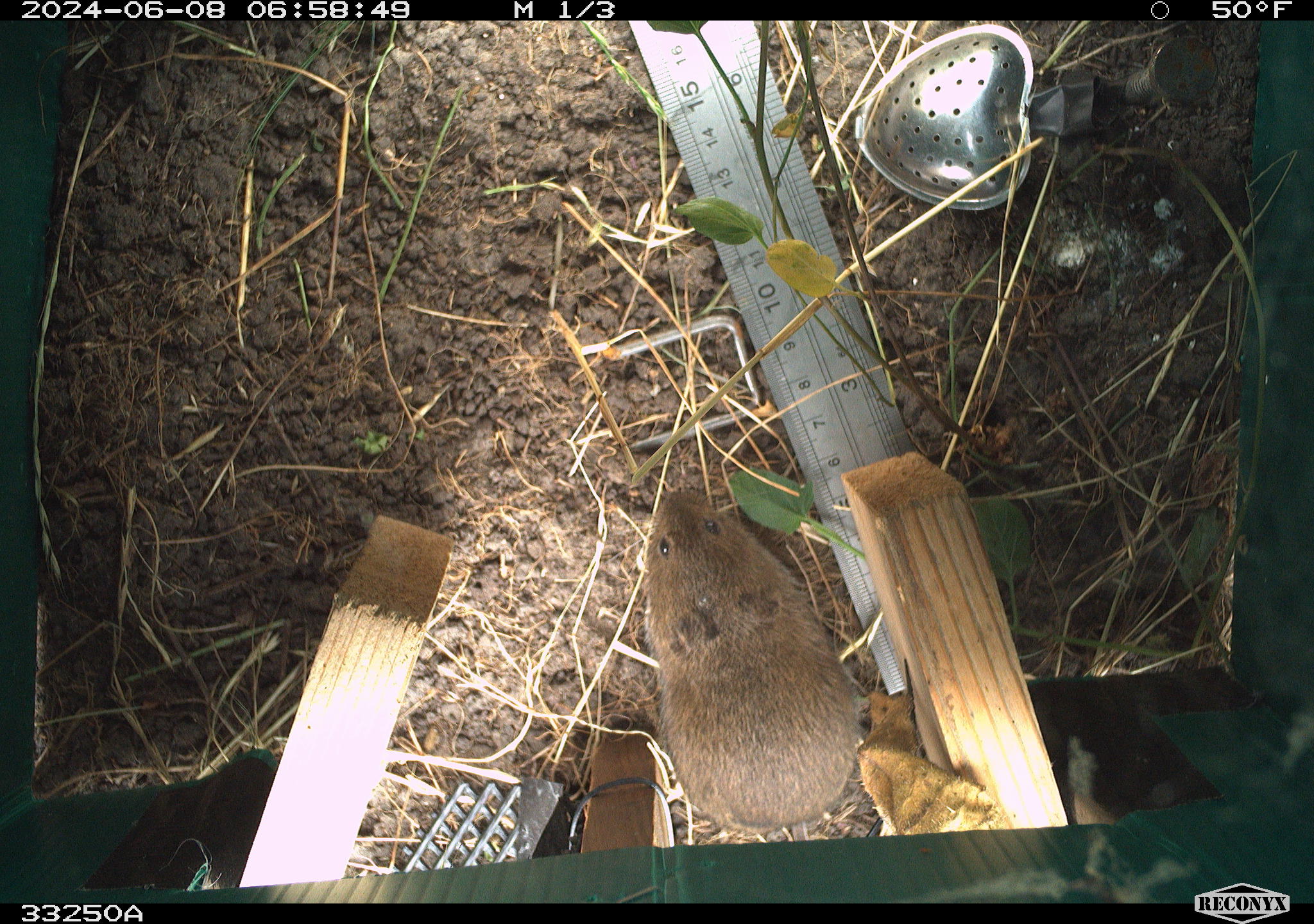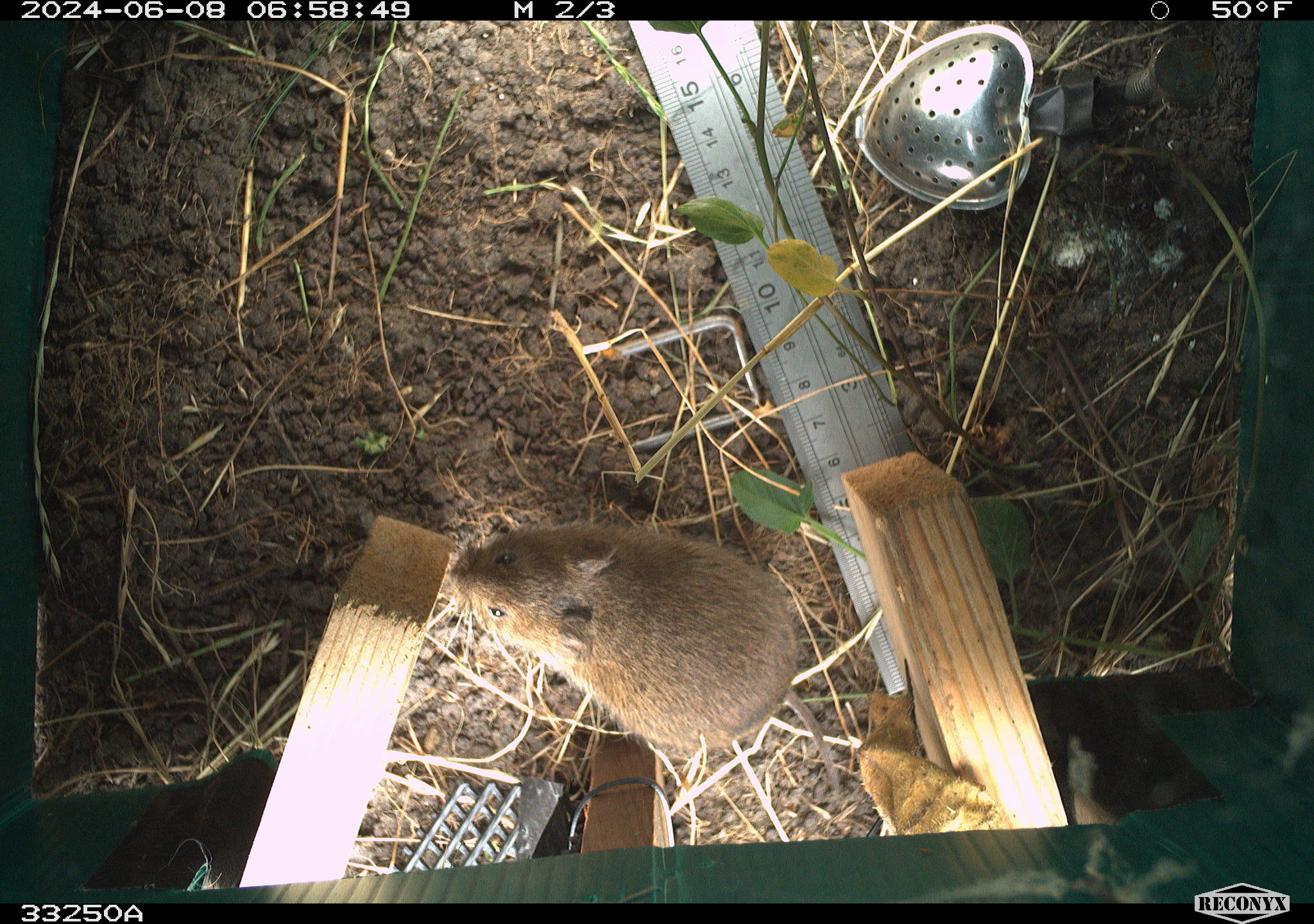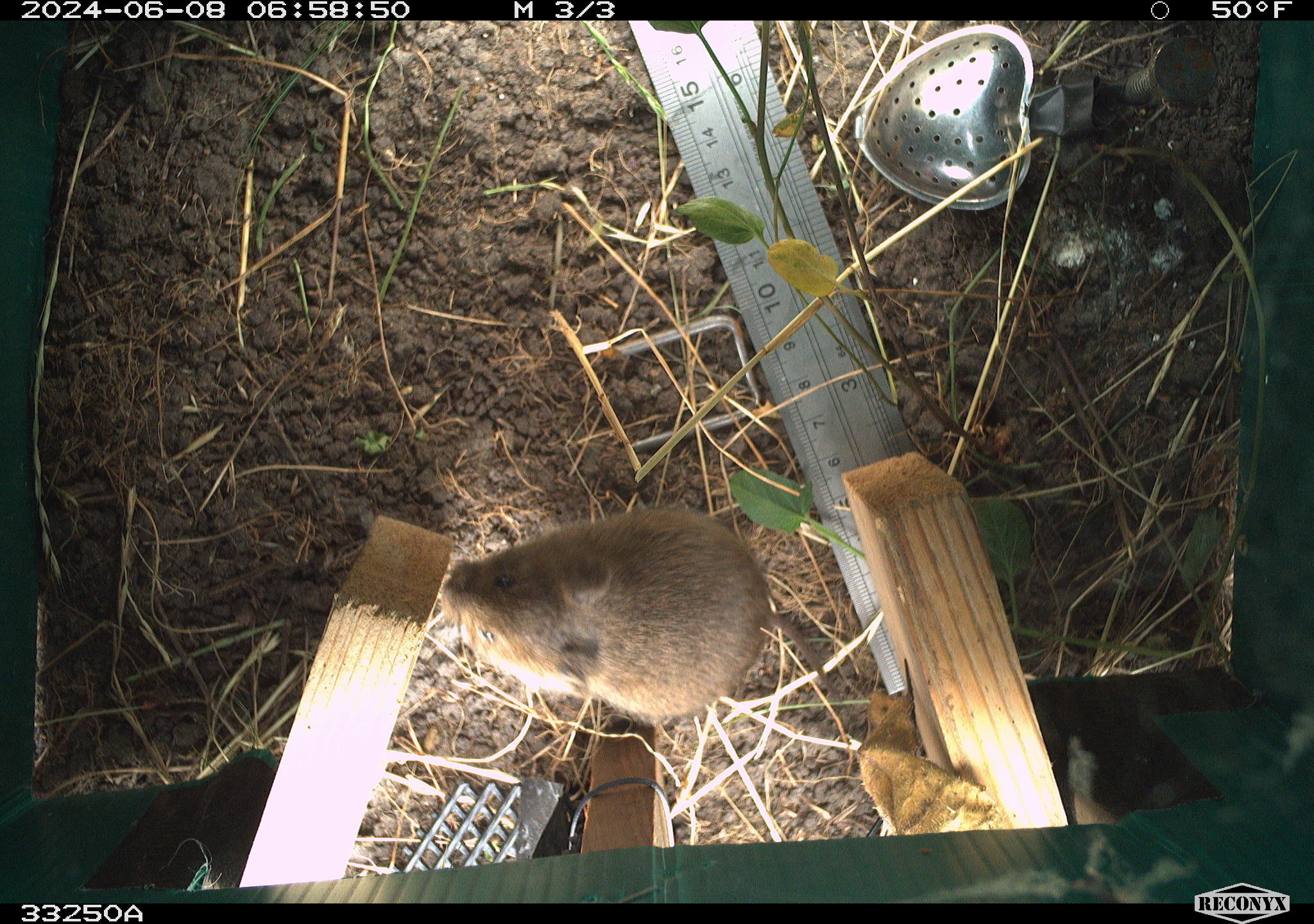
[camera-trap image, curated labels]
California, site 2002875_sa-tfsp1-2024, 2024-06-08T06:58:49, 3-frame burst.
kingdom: Animalia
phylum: Chordata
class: Mammalia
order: Rodentia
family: Cricetidae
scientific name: Arvicolinae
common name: voles, lemmings, and muskrats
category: arvicolinae subfamily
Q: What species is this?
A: Arvicolinae subfamily (voles, lemmings, and muskrats) (Arvicolinae).